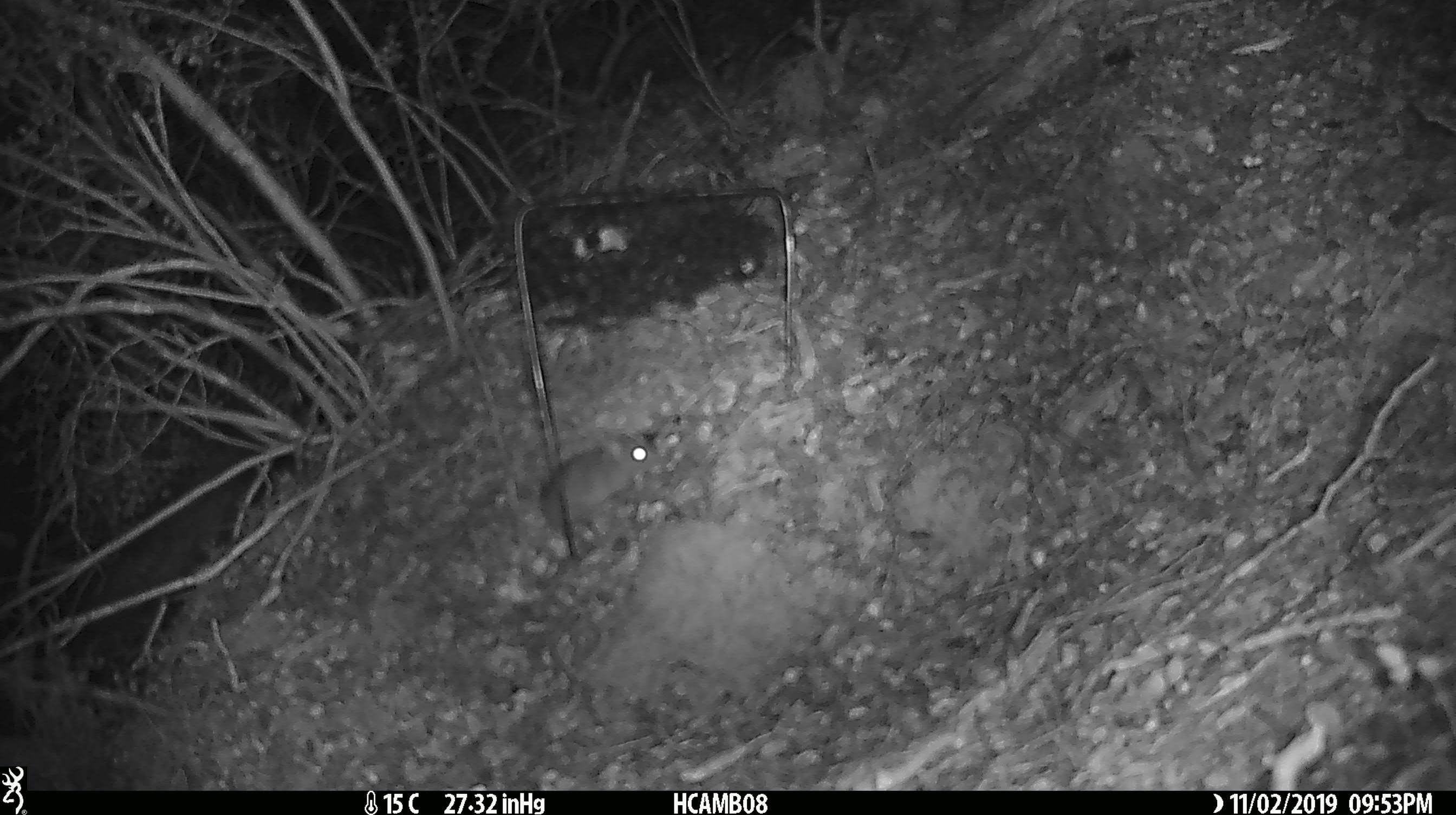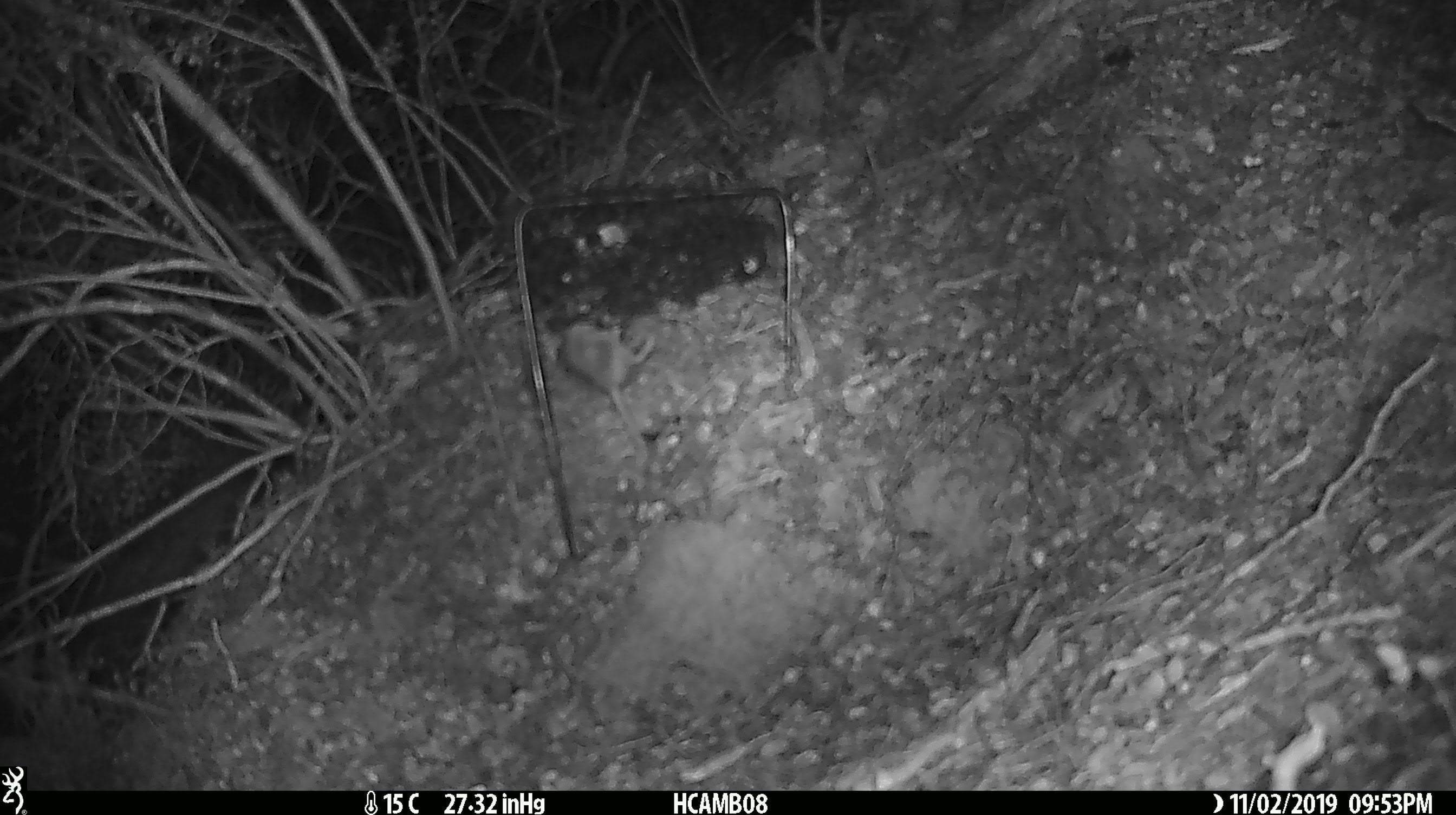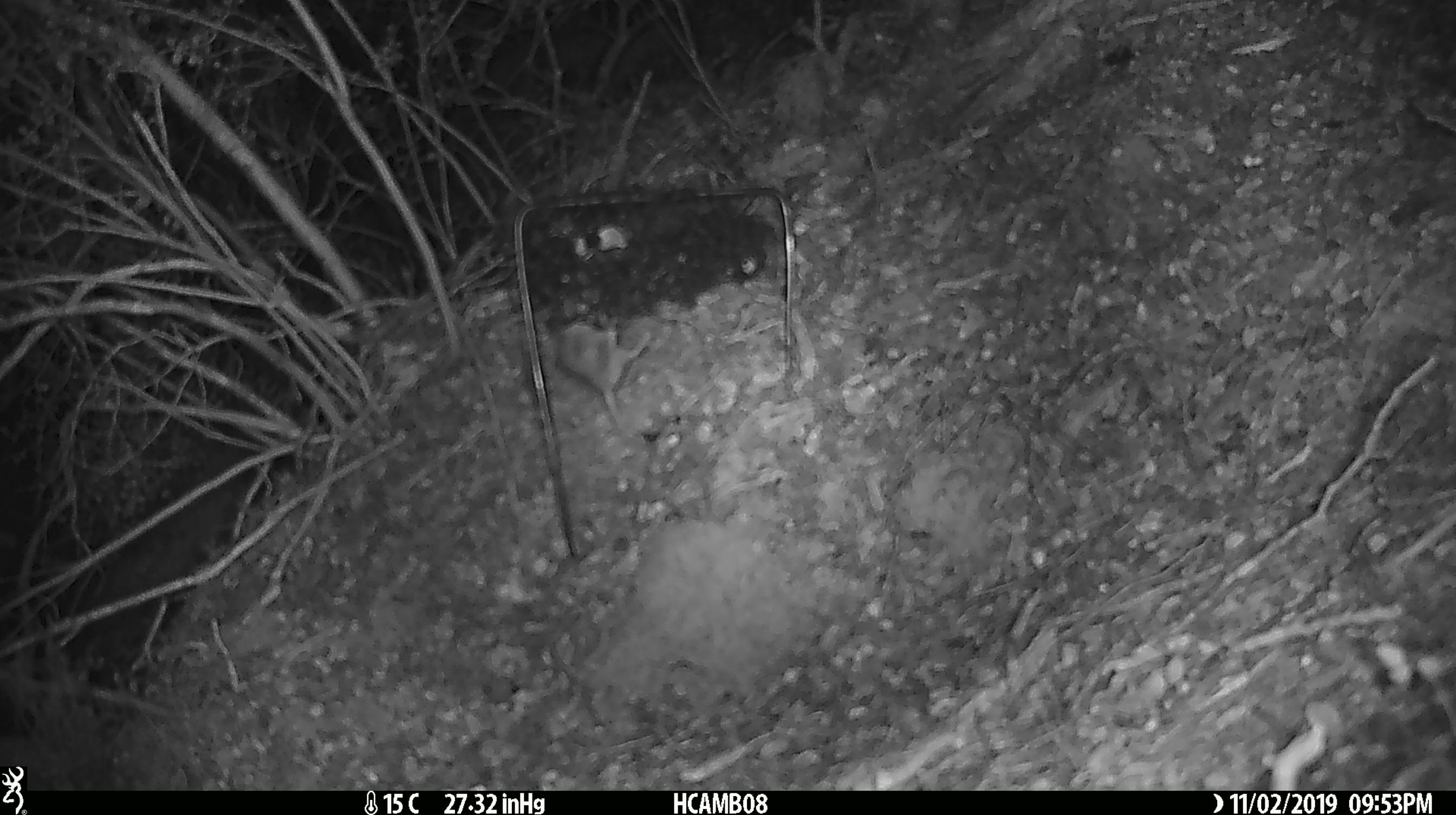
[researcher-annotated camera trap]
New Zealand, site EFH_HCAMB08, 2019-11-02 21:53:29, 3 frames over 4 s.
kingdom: Animalia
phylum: Chordata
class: Mammalia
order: Rodentia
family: Muridae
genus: Mus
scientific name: Mus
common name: mouse